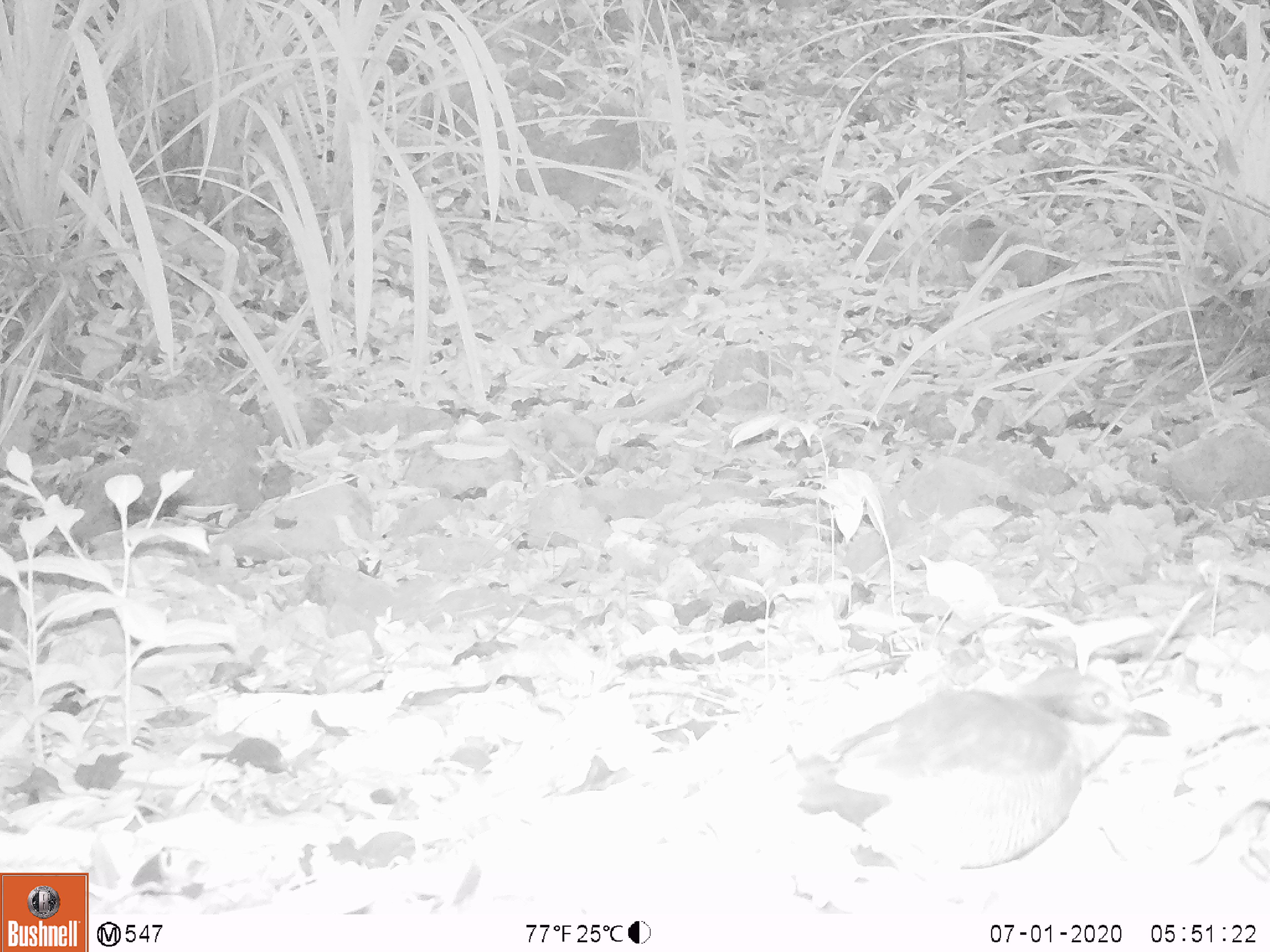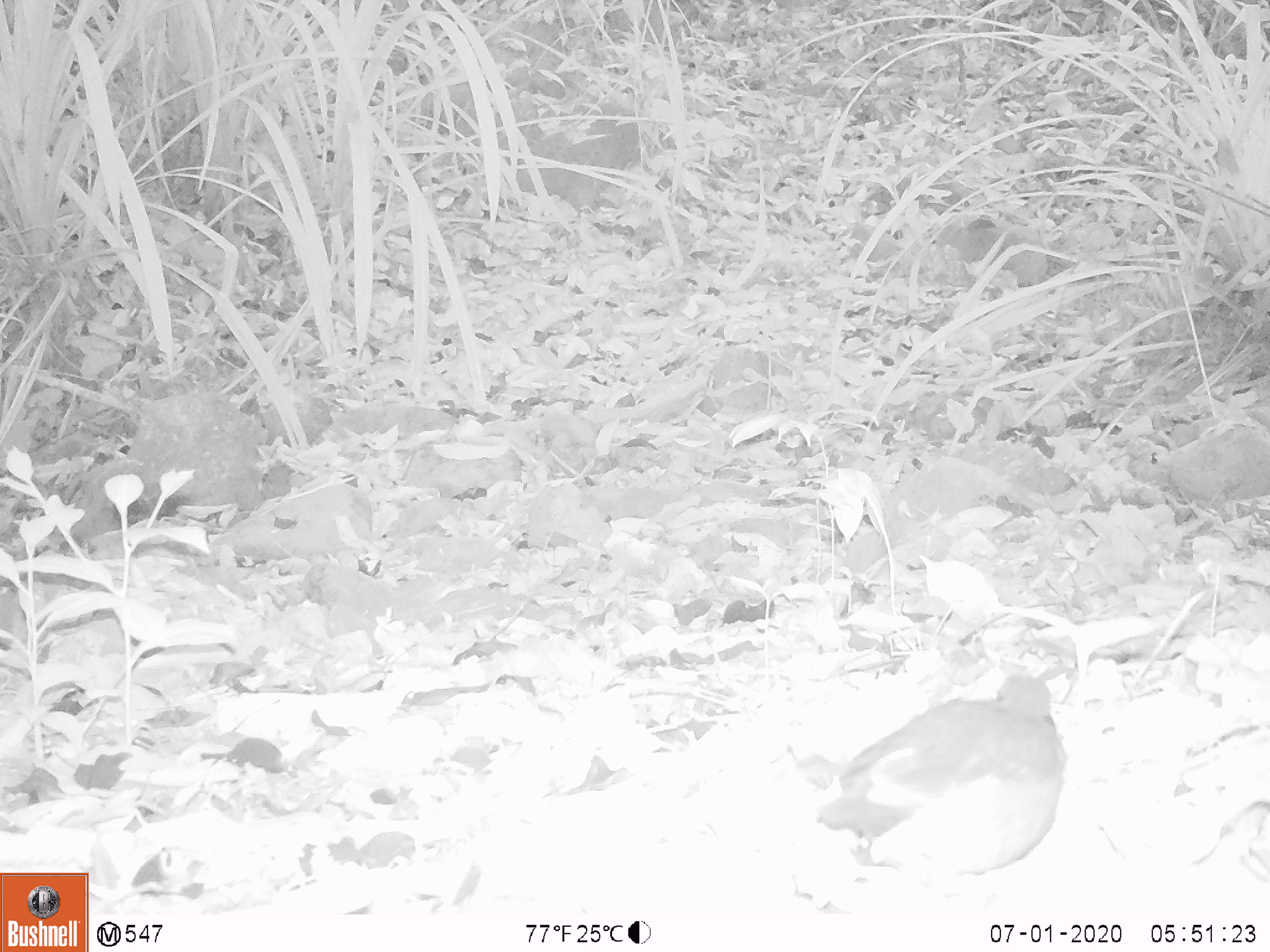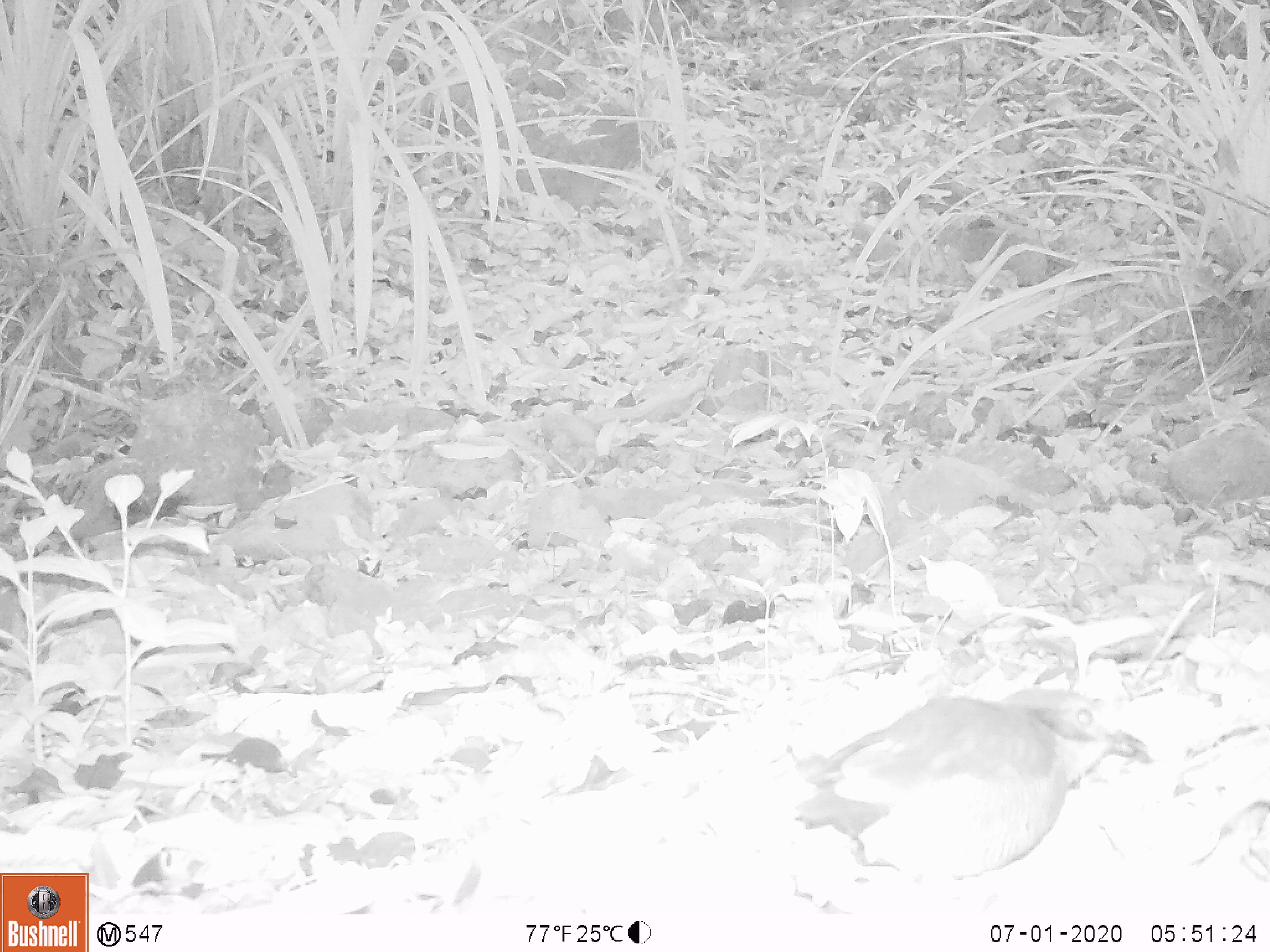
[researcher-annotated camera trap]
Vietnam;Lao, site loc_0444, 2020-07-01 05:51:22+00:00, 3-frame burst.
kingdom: Animalia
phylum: Chordata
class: Aves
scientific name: Aves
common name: bird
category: unidentified bird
Unidentified bird (bird) (Aves). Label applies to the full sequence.